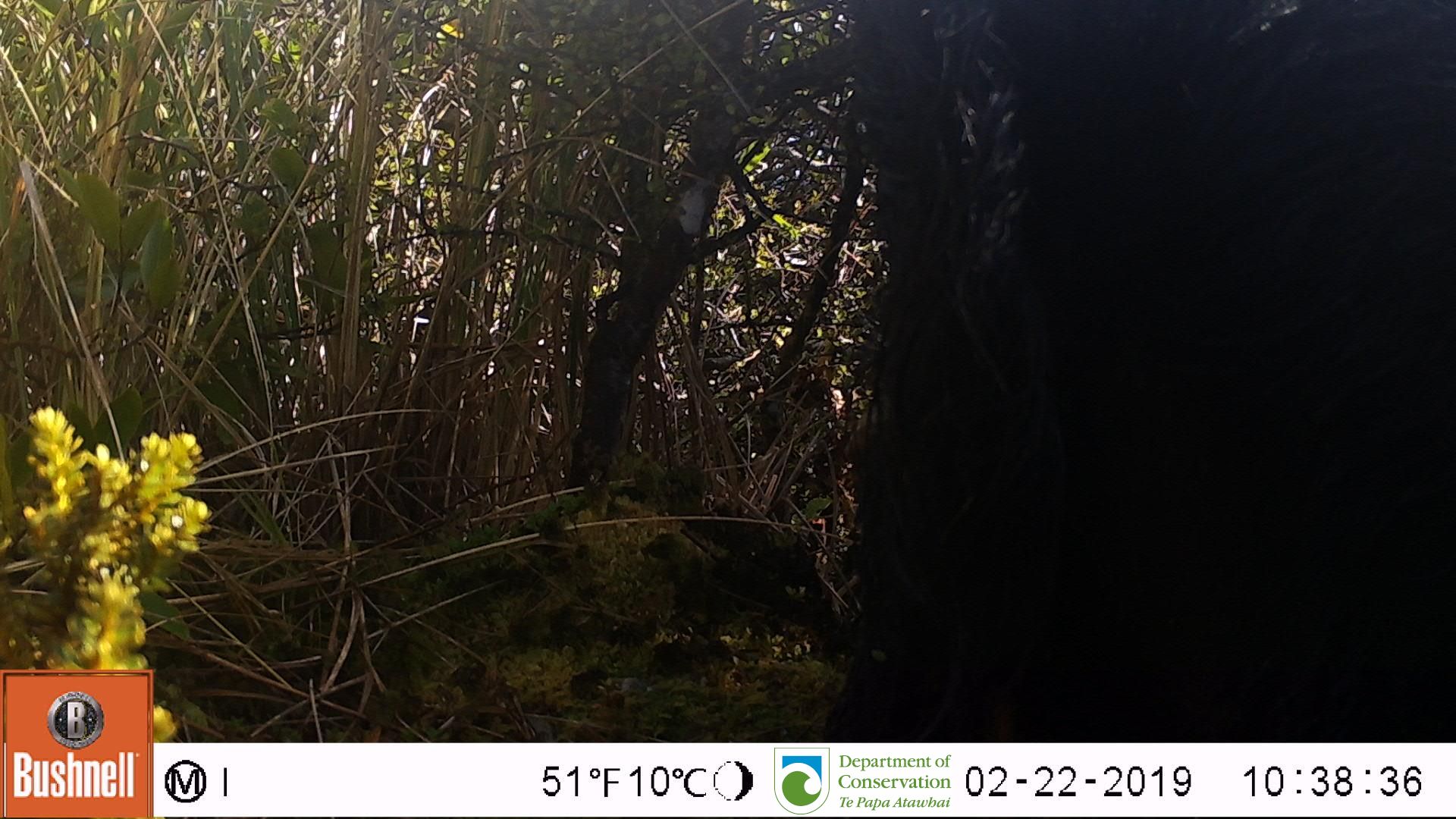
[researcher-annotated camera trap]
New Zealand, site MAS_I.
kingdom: Animalia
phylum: Chordata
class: Mammalia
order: Artiodactyla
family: Suidae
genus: Sus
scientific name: Sus scrofa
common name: pig